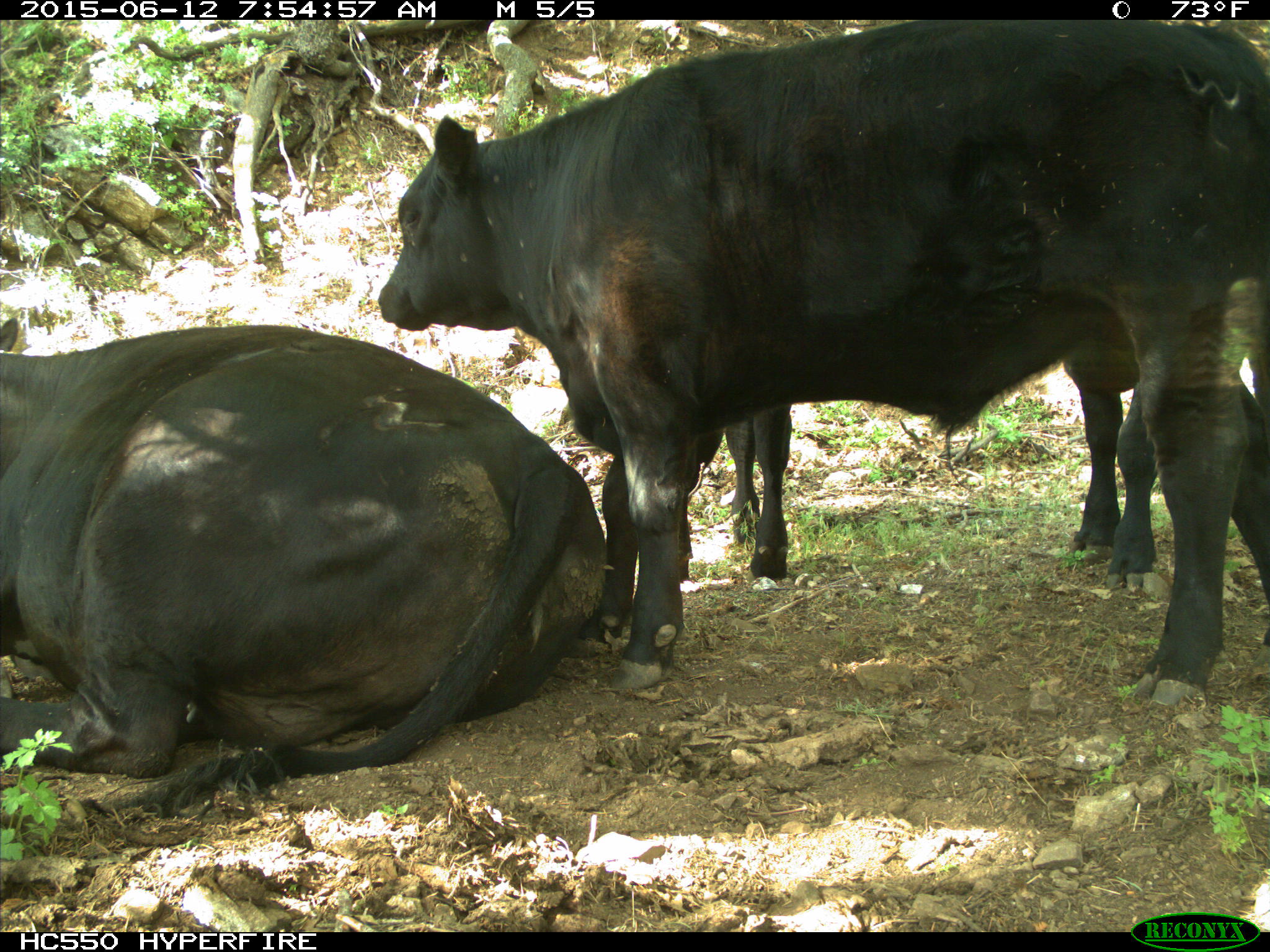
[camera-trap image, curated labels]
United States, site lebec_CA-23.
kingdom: Animalia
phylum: Chordata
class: Mammalia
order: Artiodactyla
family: Bovidae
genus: Bos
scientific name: Bos taurus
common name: domestic cow